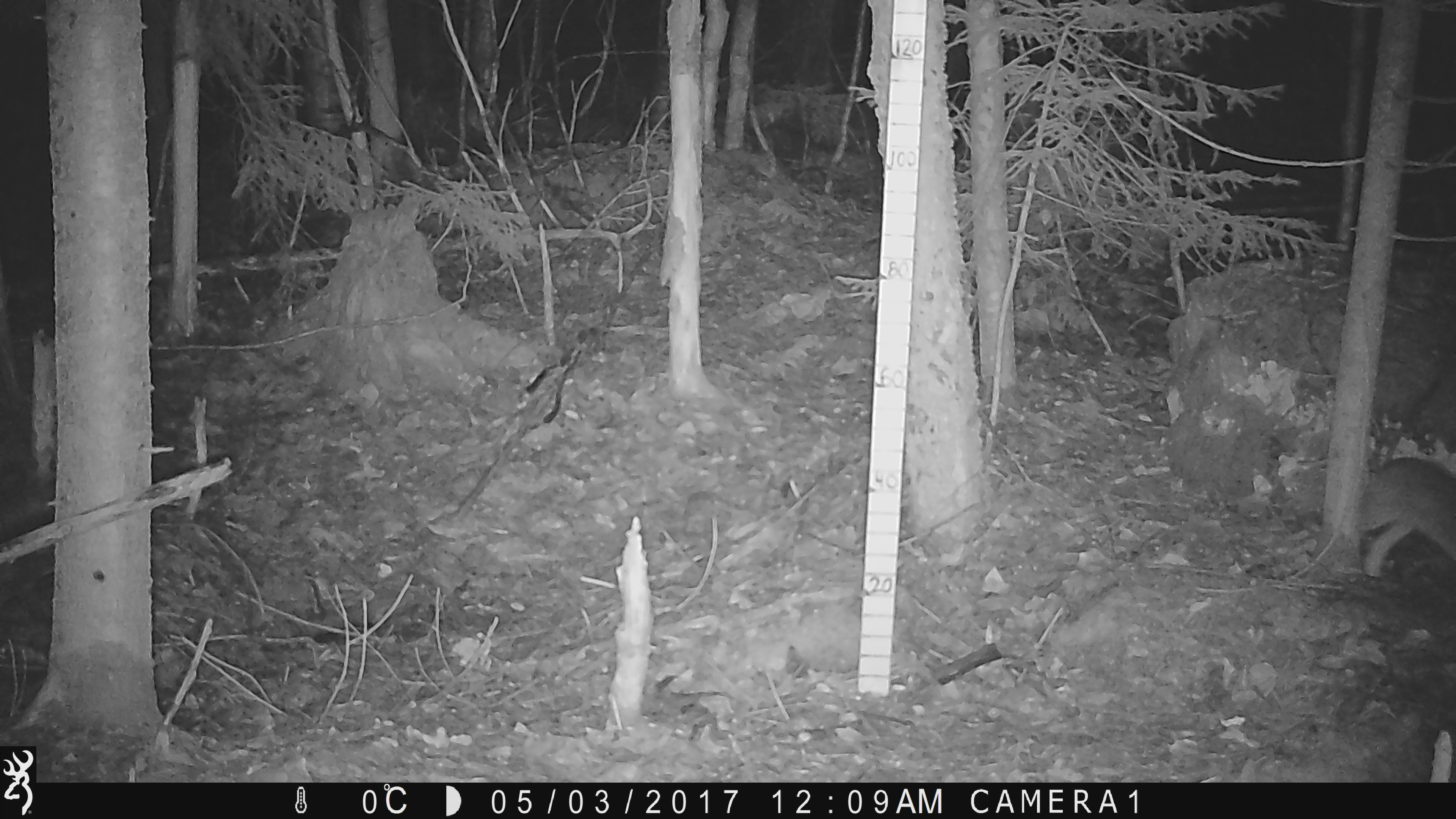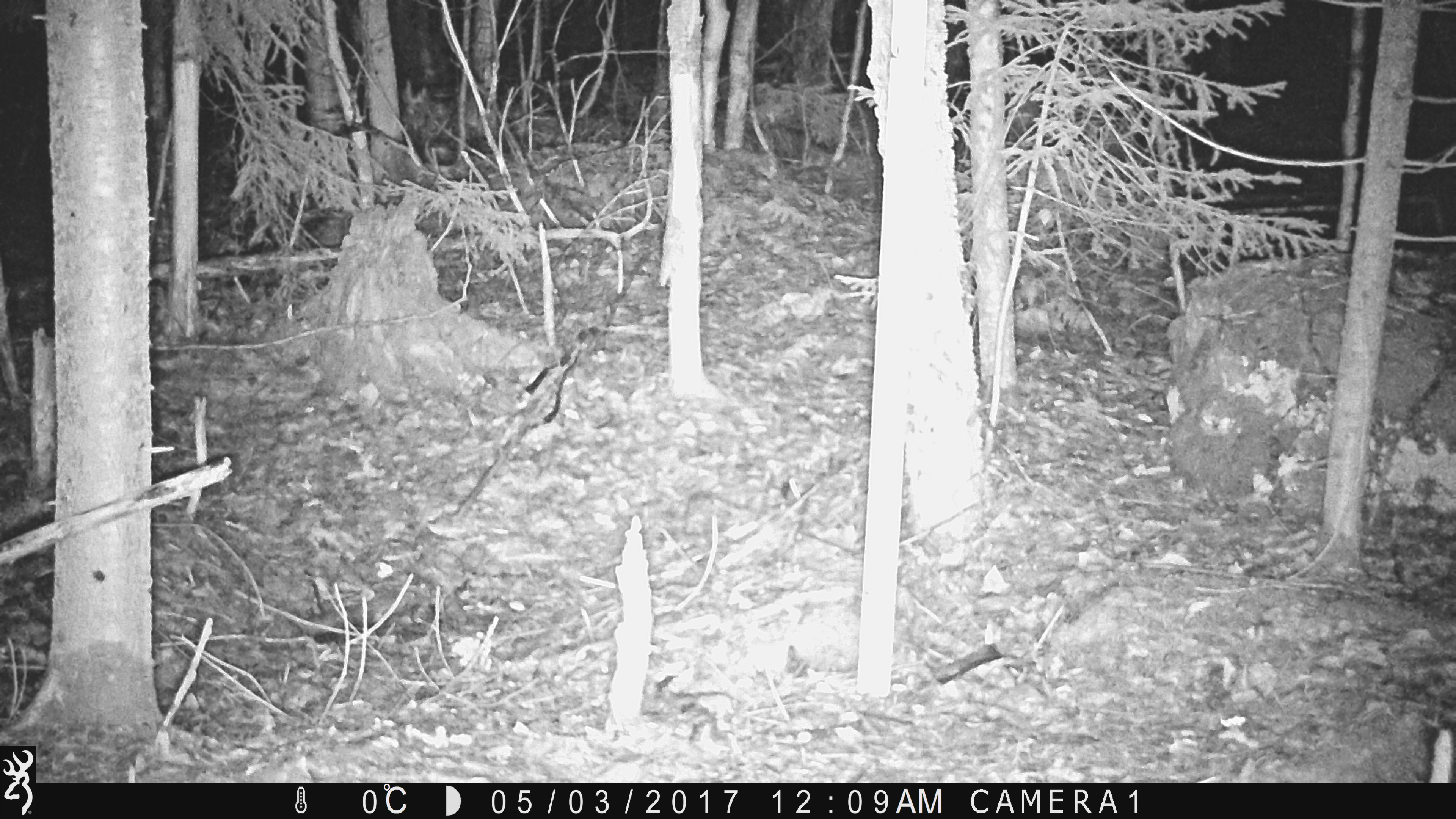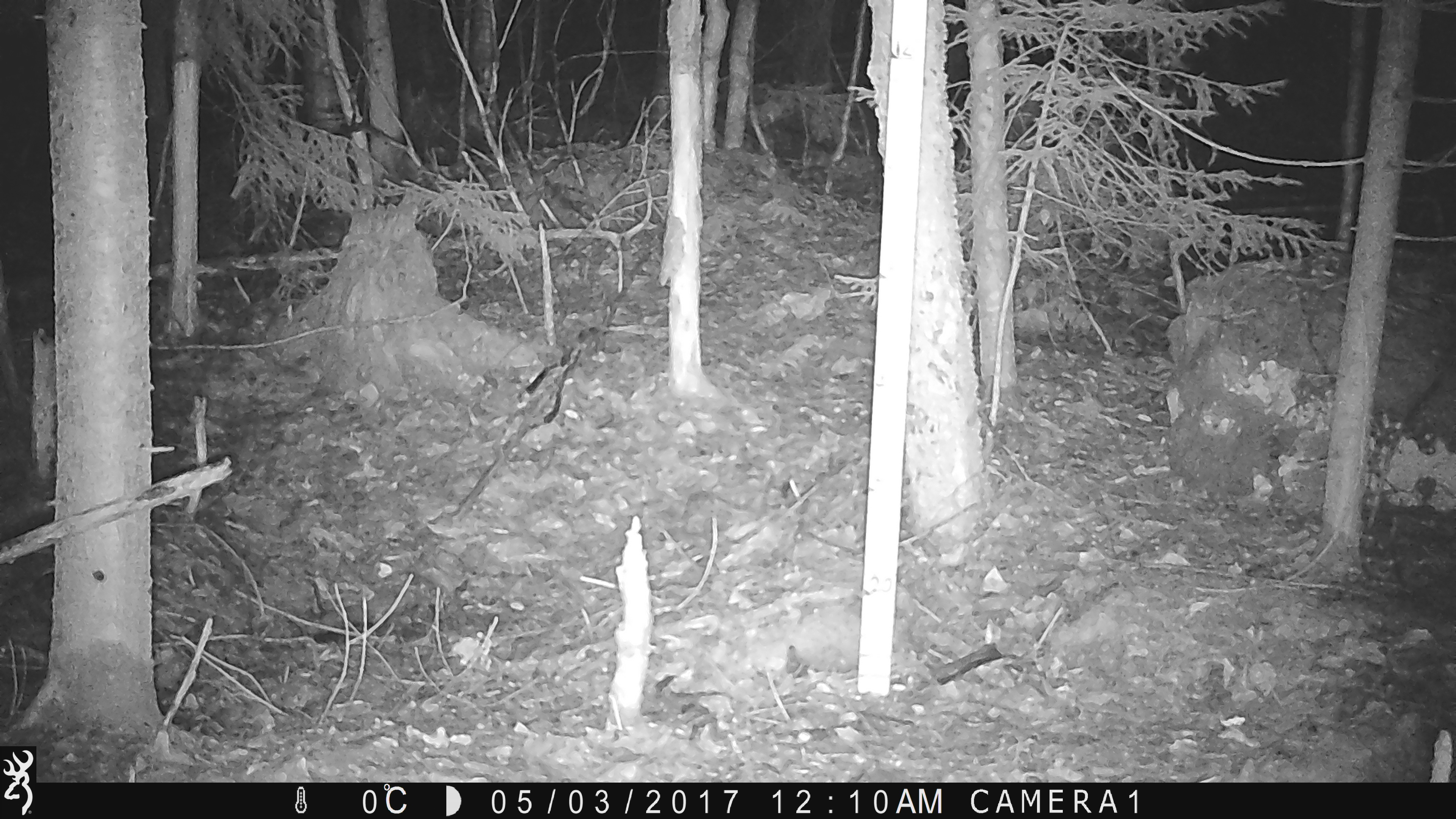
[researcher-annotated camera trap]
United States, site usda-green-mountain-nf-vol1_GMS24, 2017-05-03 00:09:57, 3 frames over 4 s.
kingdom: Animalia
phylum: Chordata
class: Mammalia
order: Lagomorpha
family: Leporidae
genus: Lepus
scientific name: Lepus americanus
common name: snowshoe hare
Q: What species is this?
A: Snowshoe hare (Lepus americanus).